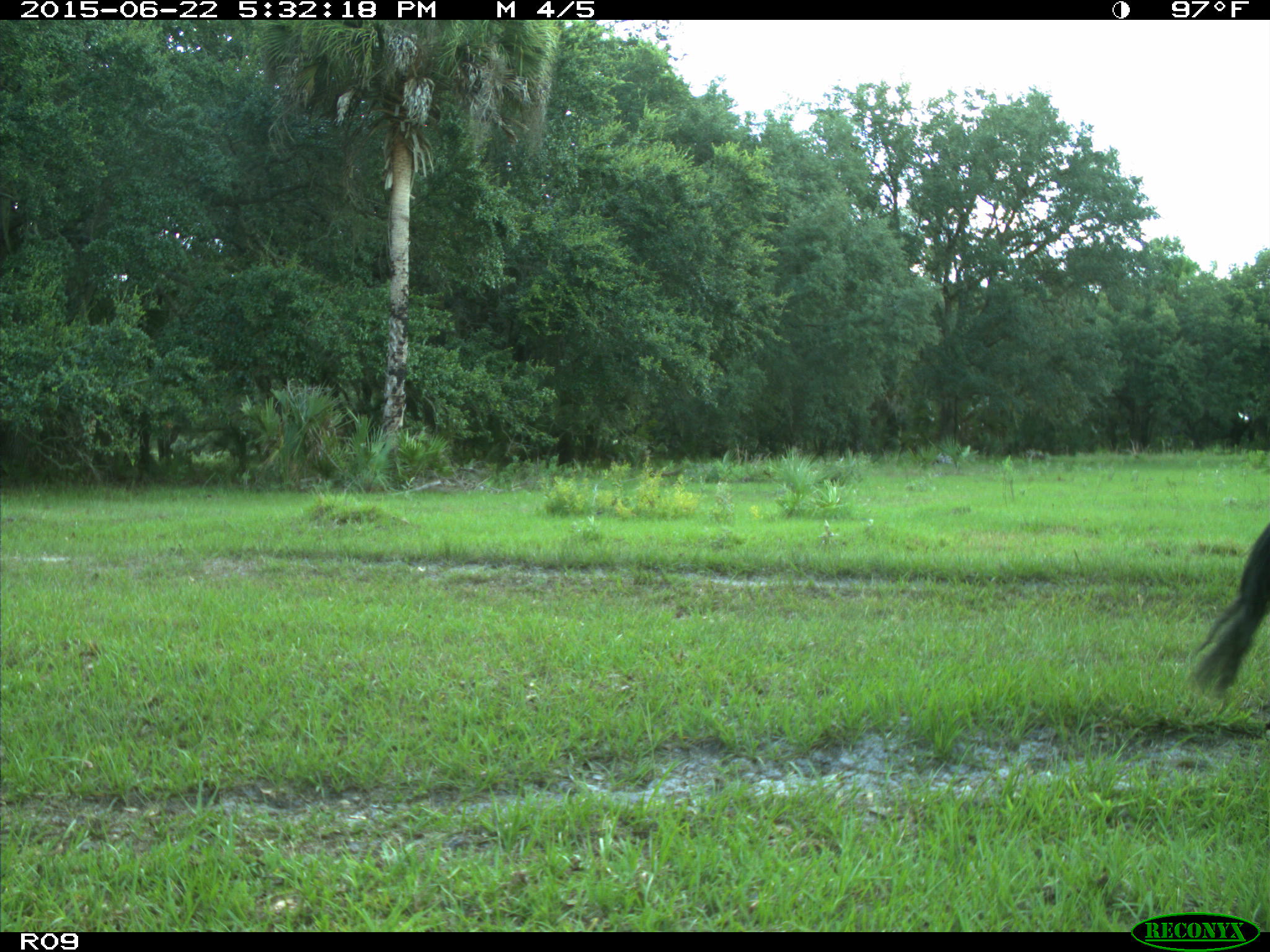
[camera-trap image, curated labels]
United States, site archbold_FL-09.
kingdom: Animalia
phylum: Chordata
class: Mammalia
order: Artiodactyla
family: Bovidae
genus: Bos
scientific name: Bos taurus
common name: domestic cow